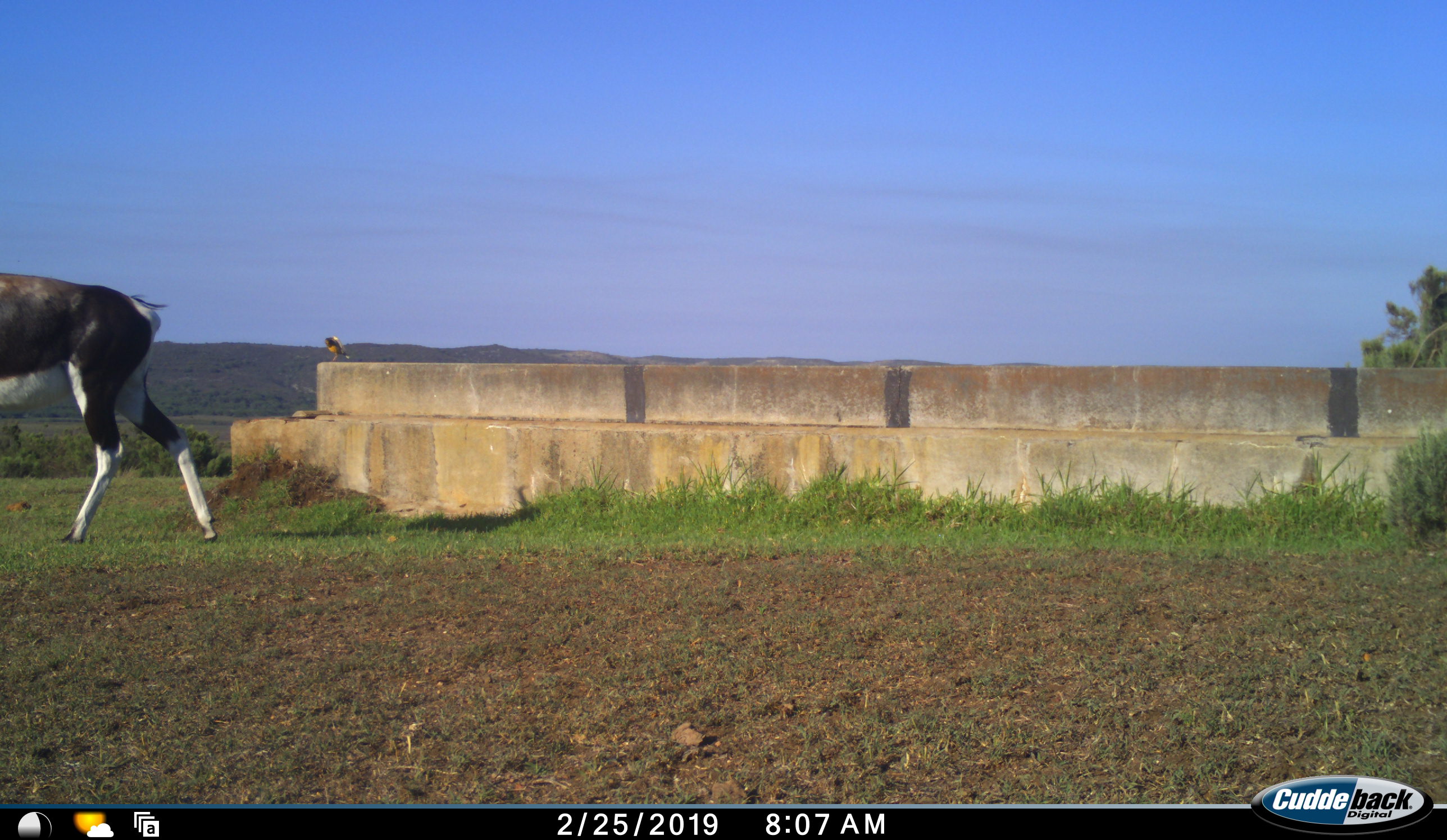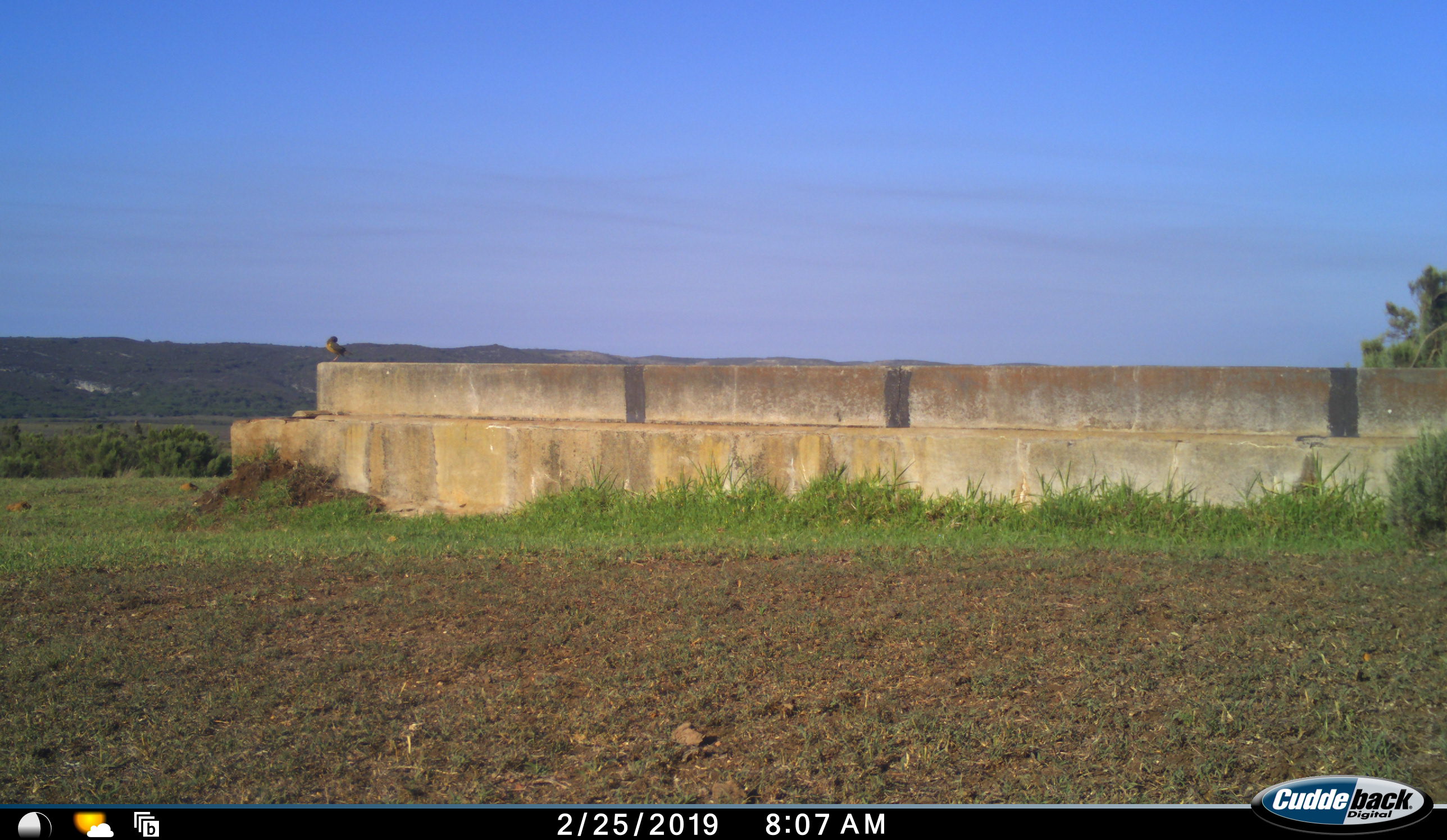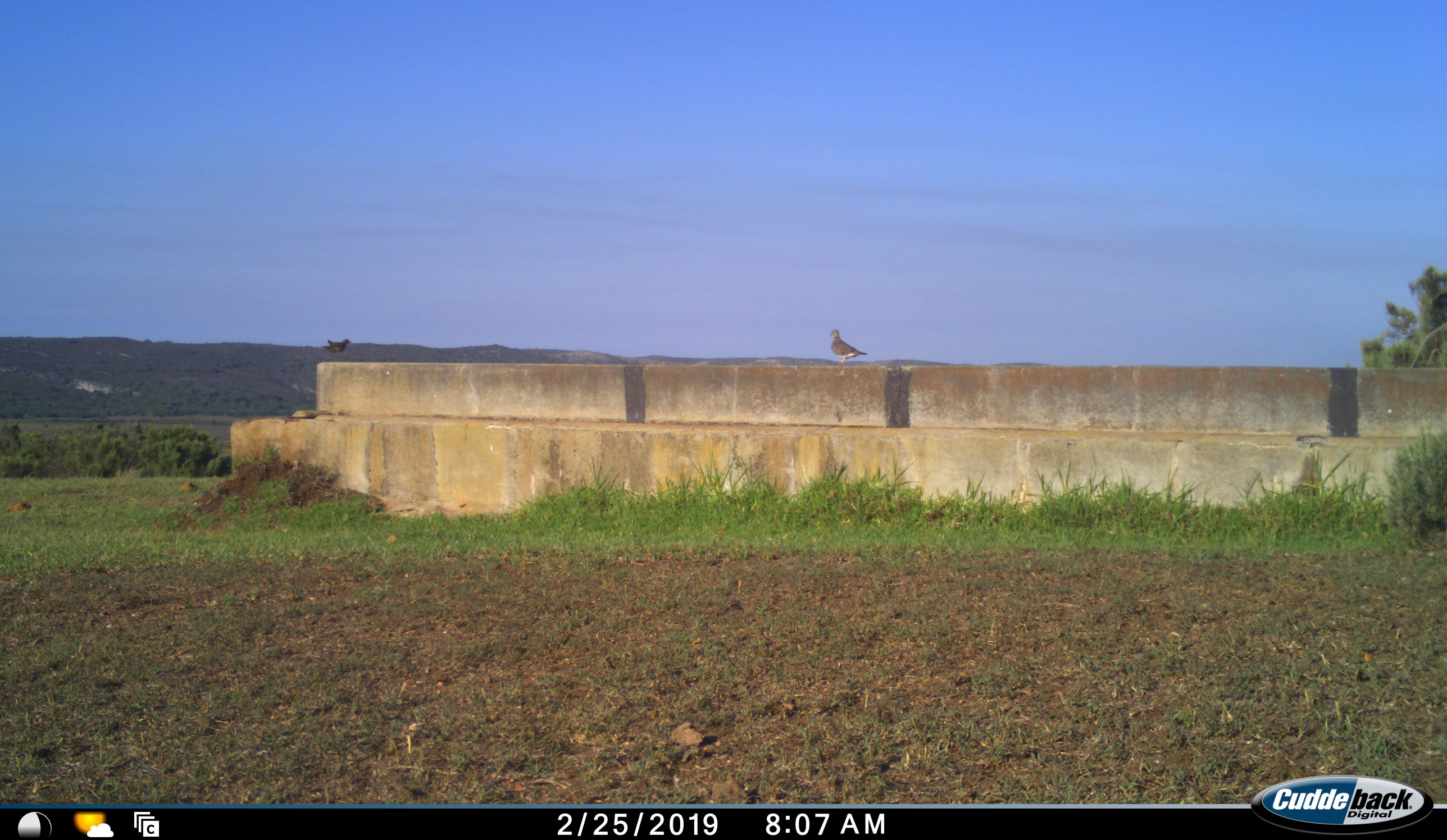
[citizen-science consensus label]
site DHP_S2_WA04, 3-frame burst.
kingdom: Animalia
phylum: Chordata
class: Aves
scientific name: Aves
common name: bird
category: birdother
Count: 2.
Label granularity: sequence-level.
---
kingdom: Animalia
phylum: Chordata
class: Mammalia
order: Artiodactyla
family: Bovidae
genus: Damaliscus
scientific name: Damaliscus pygargus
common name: bontebok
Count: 1.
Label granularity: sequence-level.